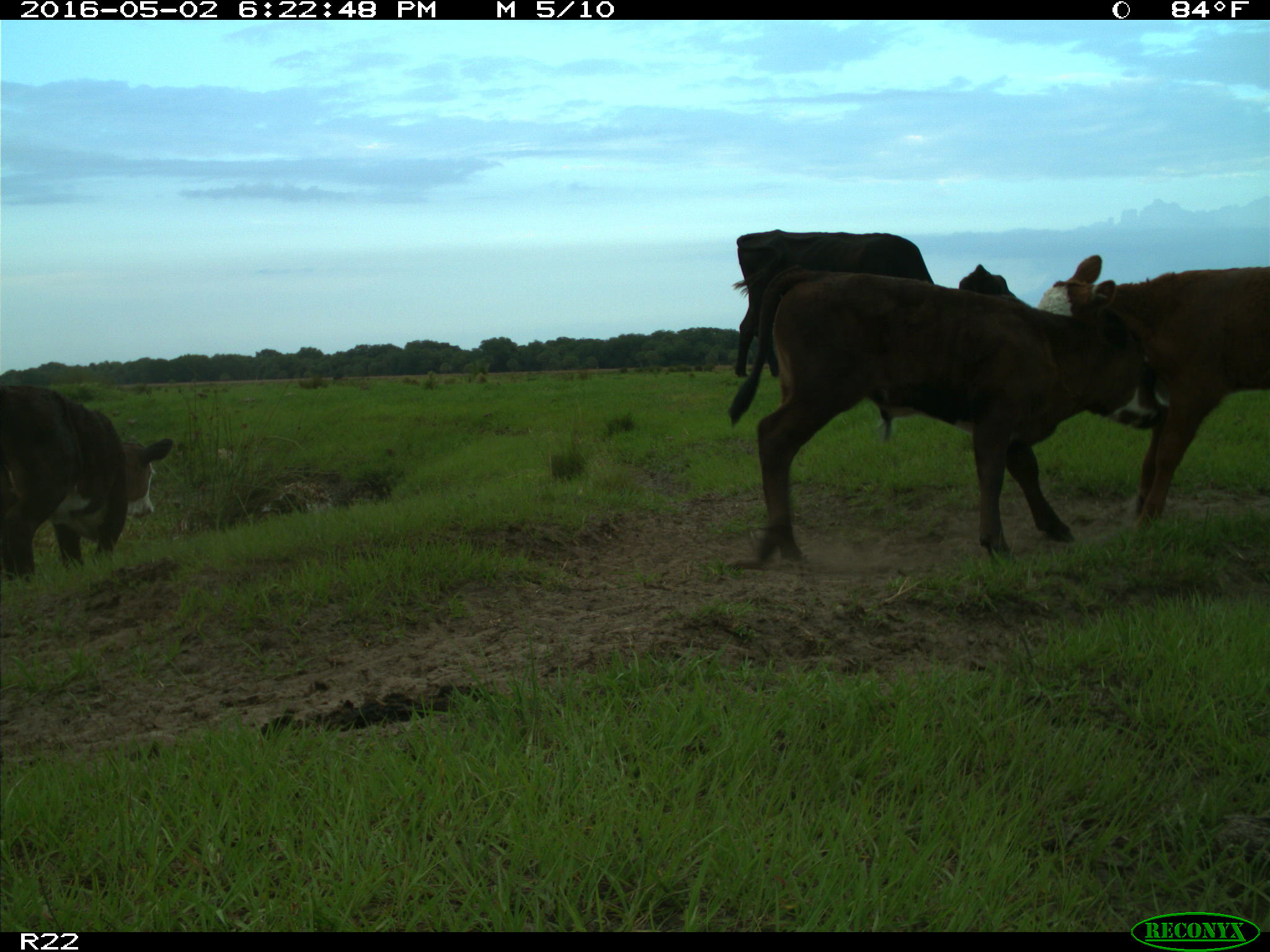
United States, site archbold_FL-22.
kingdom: Animalia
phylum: Chordata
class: Mammalia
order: Artiodactyla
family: Bovidae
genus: Bos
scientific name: Bos taurus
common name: domestic cow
Bos taurus (domestic cow).